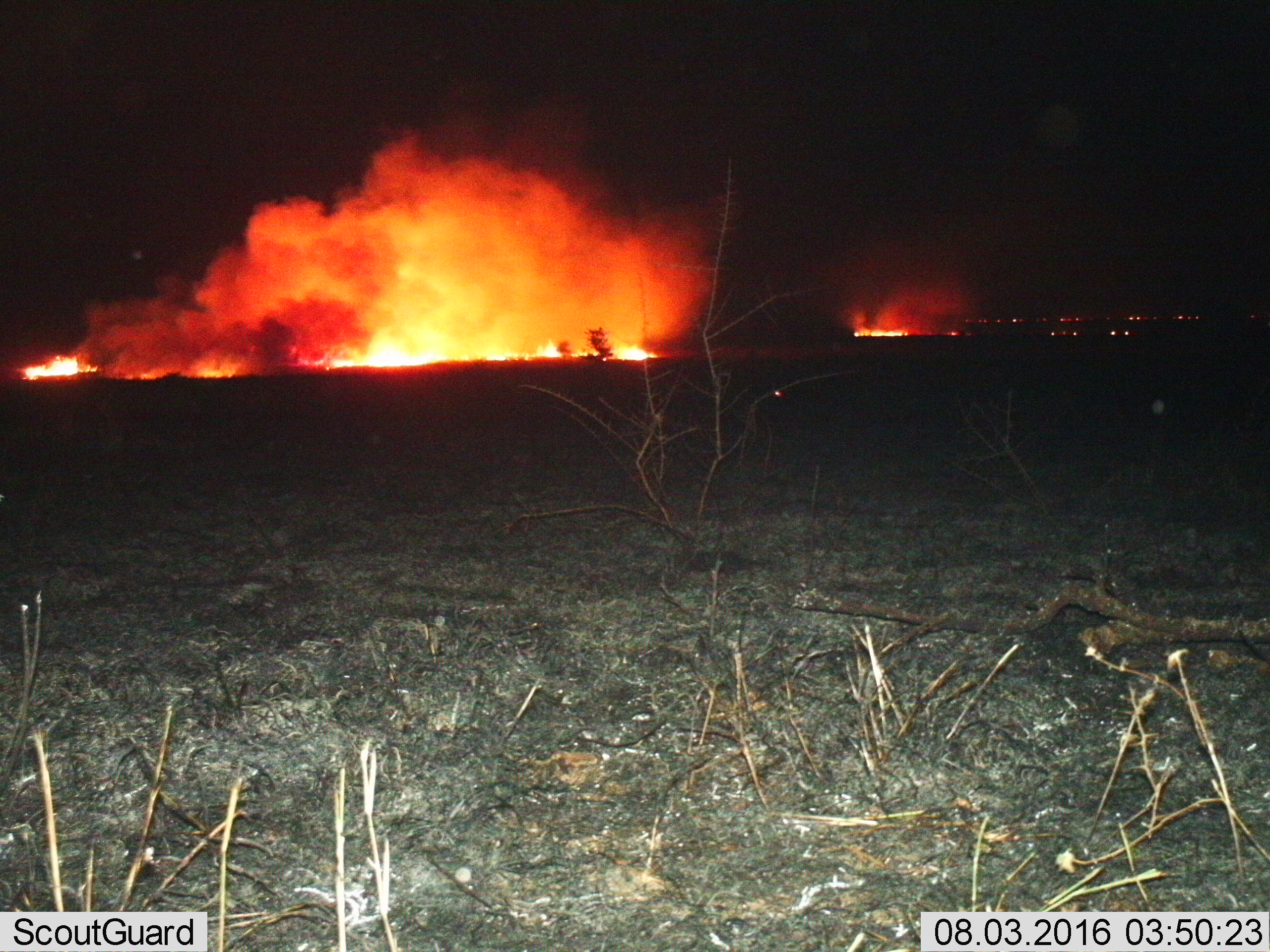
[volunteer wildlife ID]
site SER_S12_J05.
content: unidentified animal